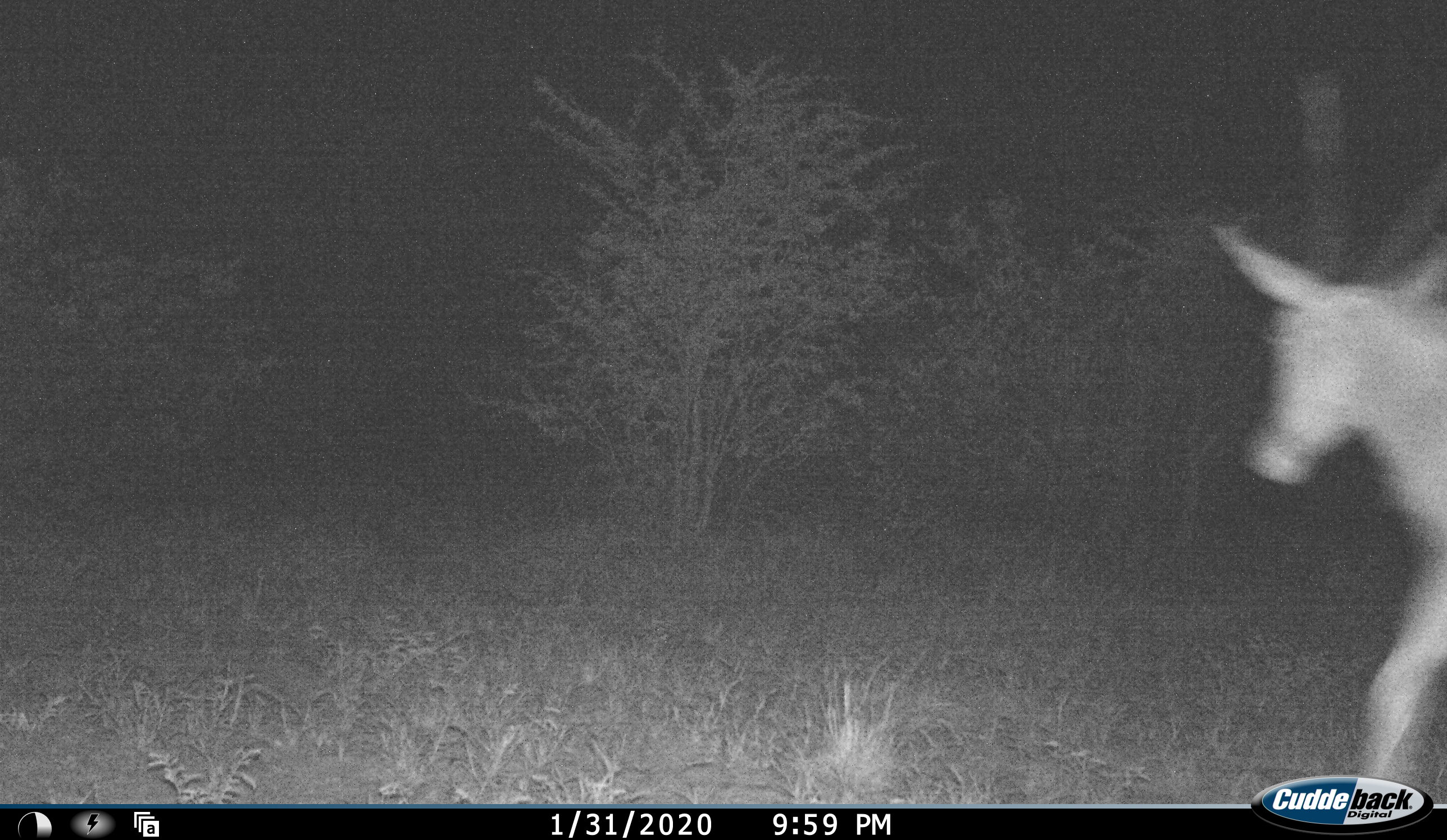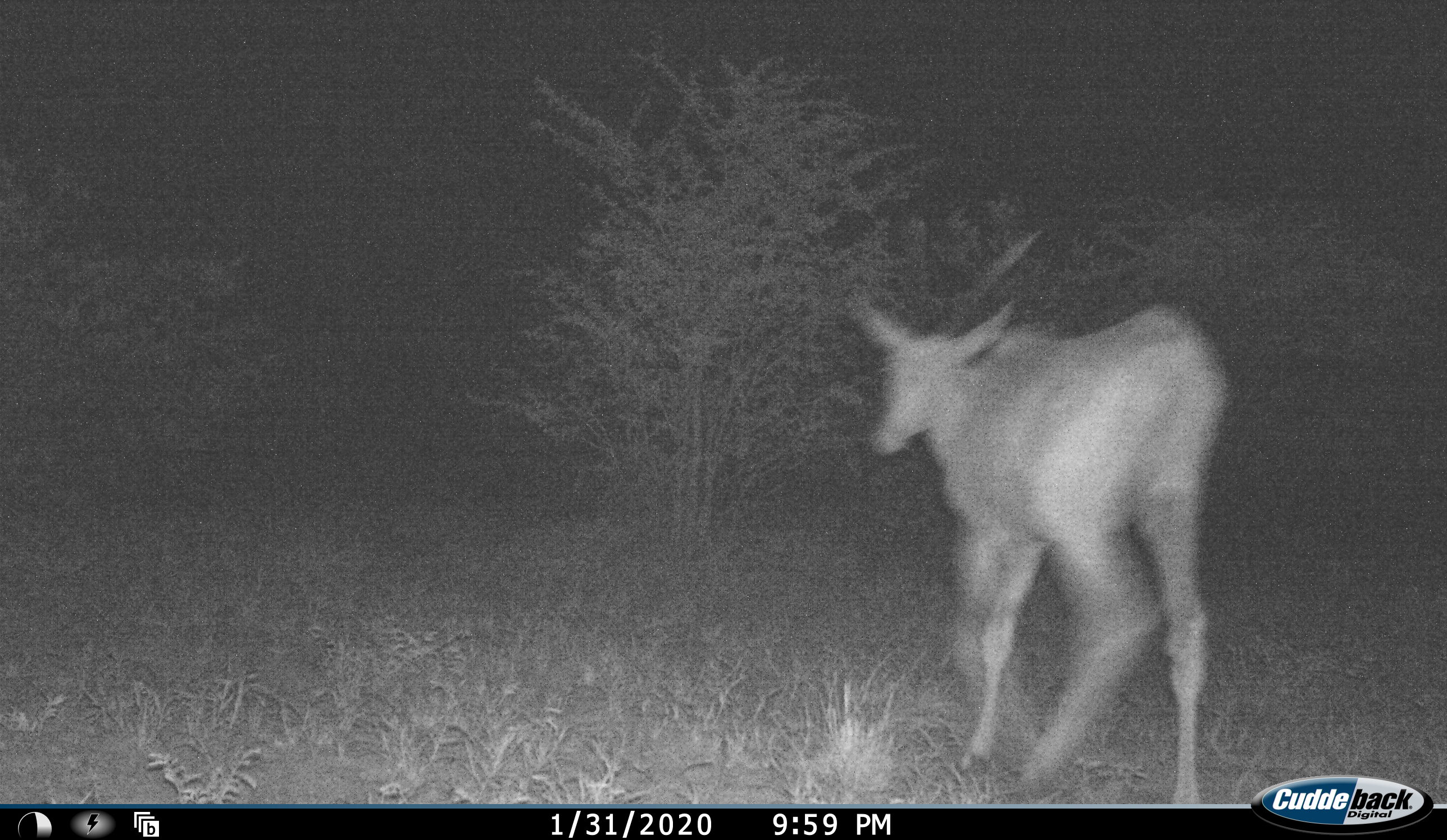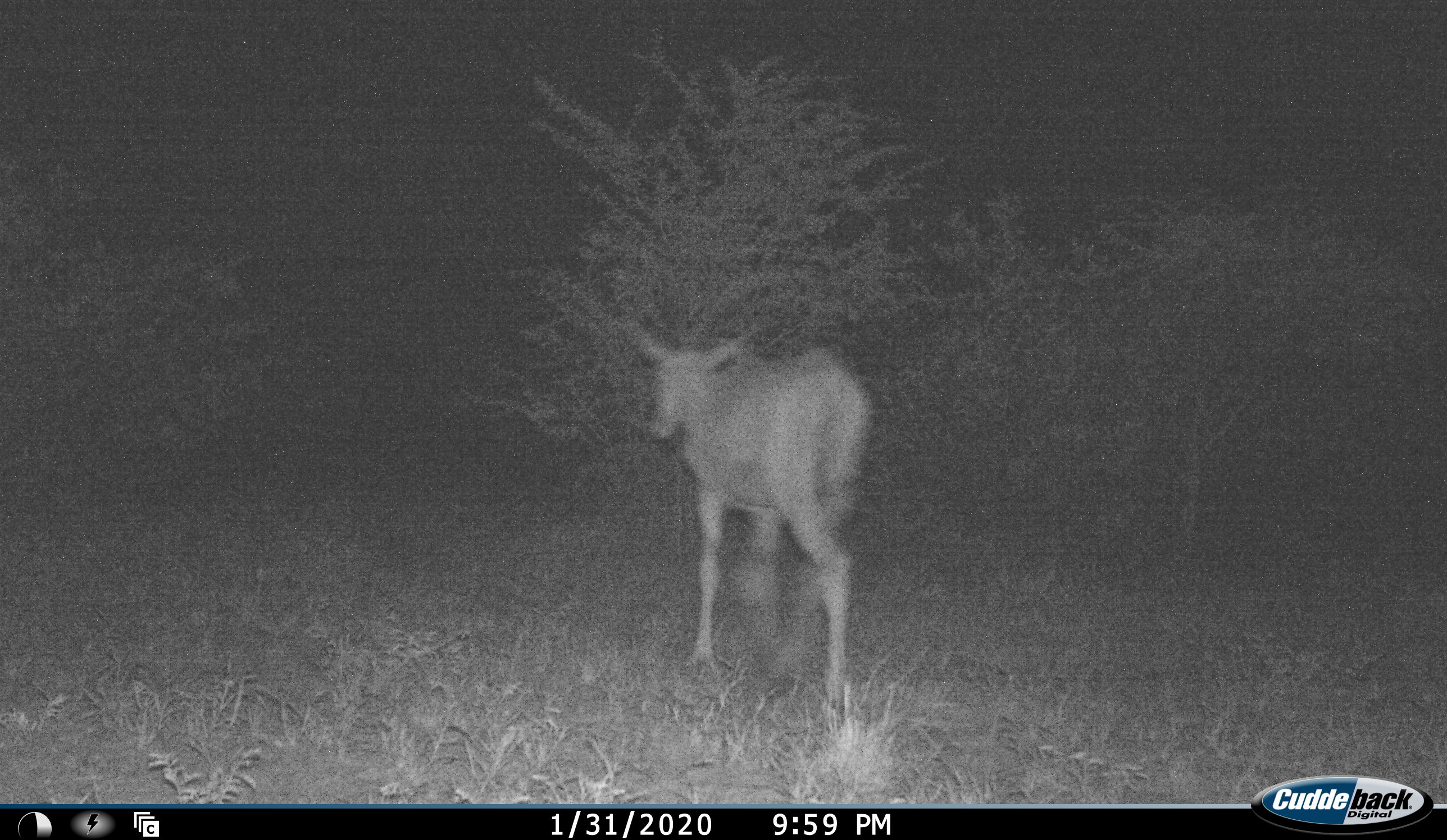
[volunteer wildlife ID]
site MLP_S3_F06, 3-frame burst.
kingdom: Animalia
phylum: Chordata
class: Mammalia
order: Artiodactyla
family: Bovidae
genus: Tragelaphus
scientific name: Tragelaphus oryx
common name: eland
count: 1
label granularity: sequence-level